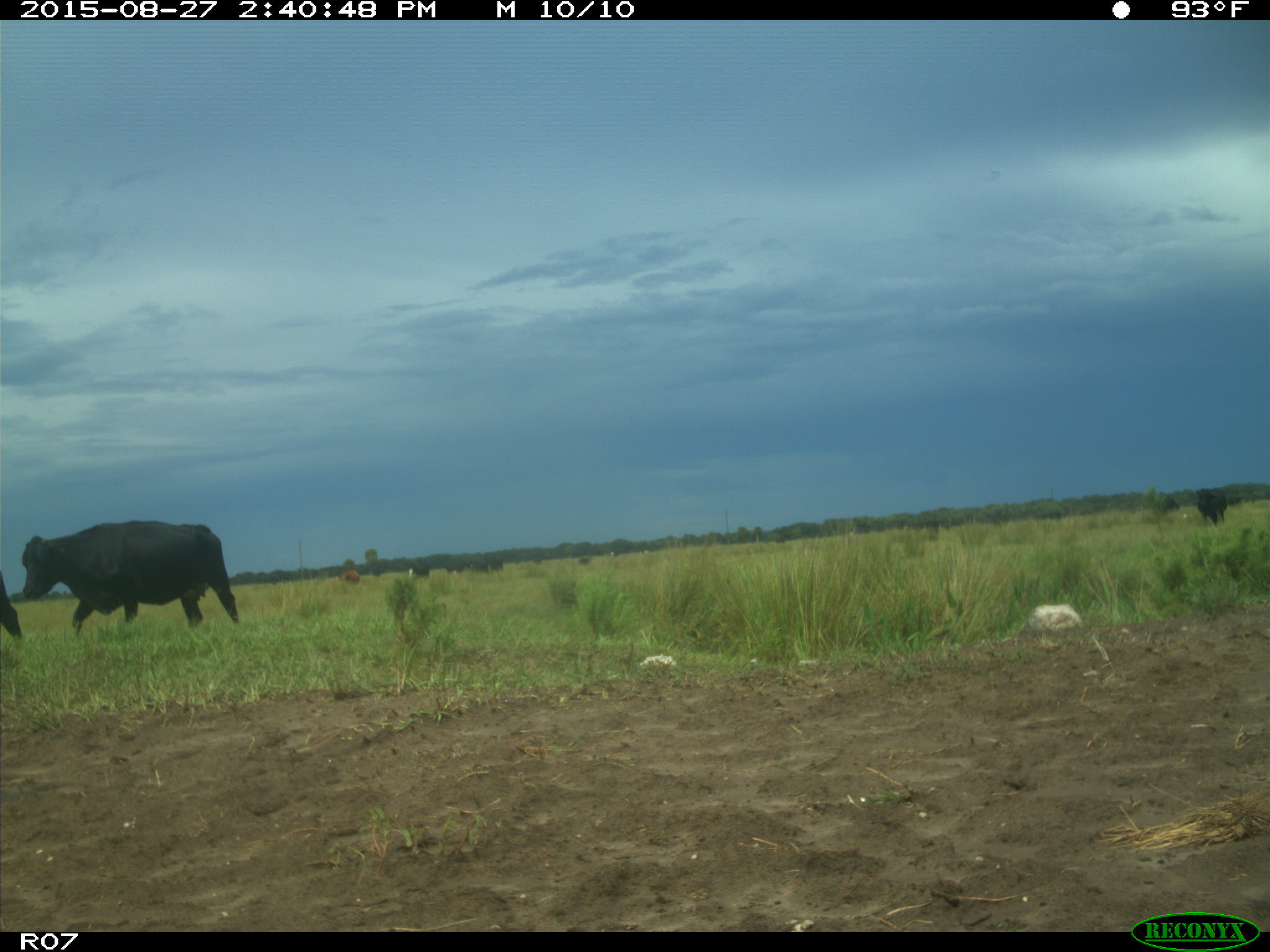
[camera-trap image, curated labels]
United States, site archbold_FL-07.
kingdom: Animalia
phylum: Chordata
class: Mammalia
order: Artiodactyla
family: Bovidae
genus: Bos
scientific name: Bos taurus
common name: domestic cow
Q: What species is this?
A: Bos taurus (domestic cow).